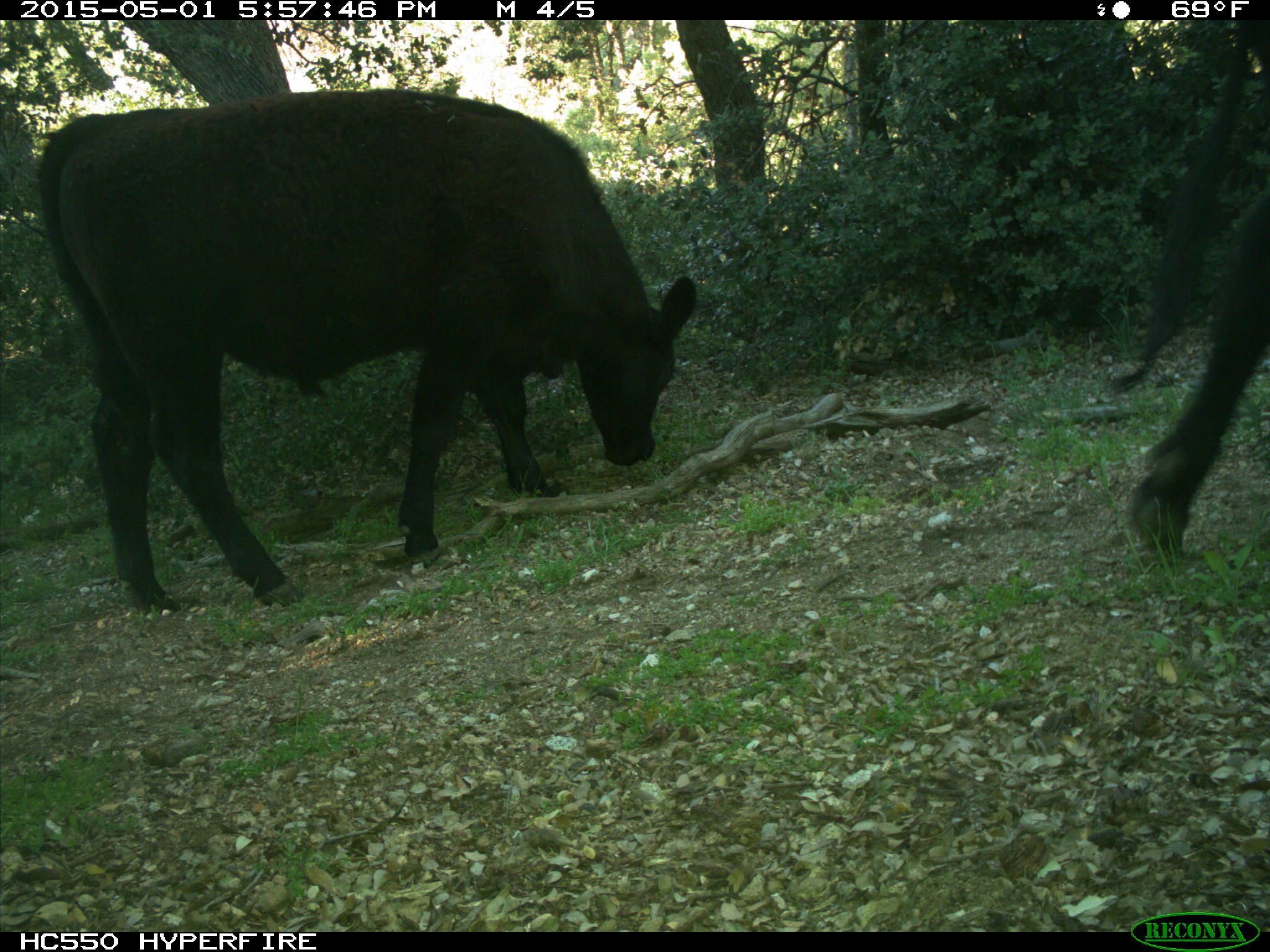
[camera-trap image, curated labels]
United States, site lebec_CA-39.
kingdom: Animalia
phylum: Chordata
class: Mammalia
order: Artiodactyla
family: Bovidae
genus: Bos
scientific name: Bos taurus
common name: domestic cow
Bos taurus (domestic cow).